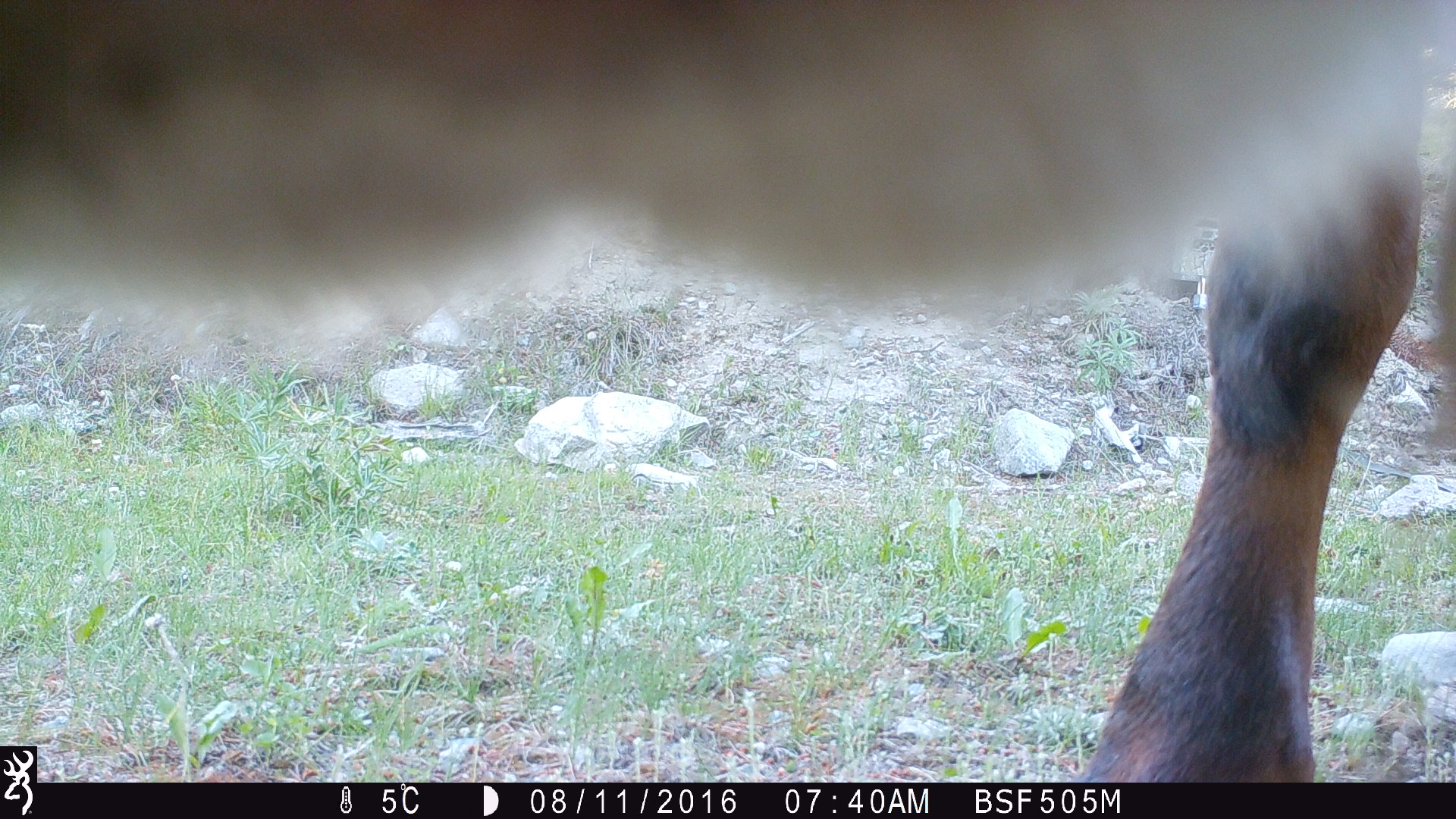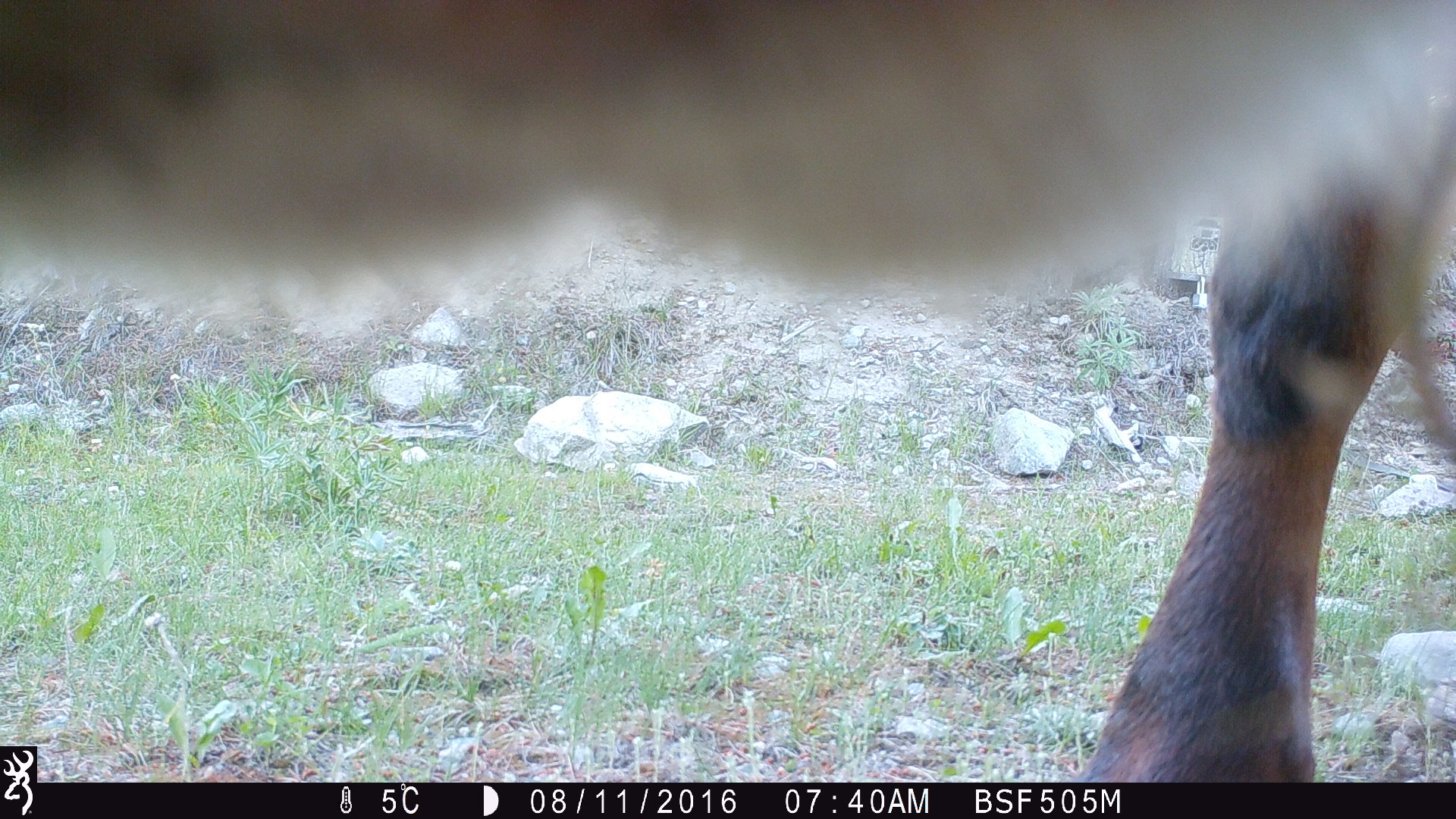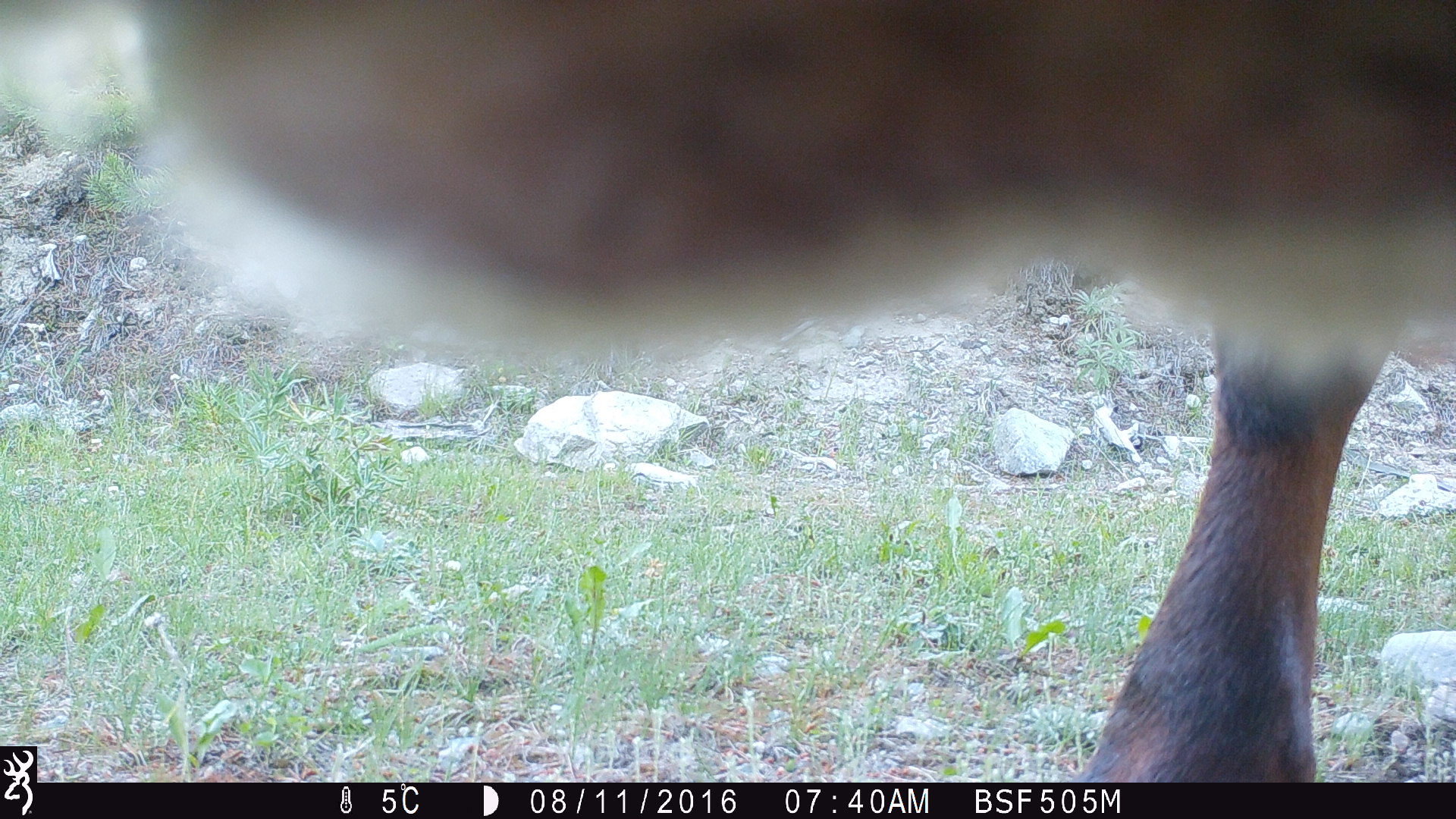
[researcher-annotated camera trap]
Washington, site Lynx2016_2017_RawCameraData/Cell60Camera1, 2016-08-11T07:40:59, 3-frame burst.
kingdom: Animalia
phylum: Chordata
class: Mammalia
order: Artiodactyla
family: Bovidae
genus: Bos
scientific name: Bos taurus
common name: domestic cattle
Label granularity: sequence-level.